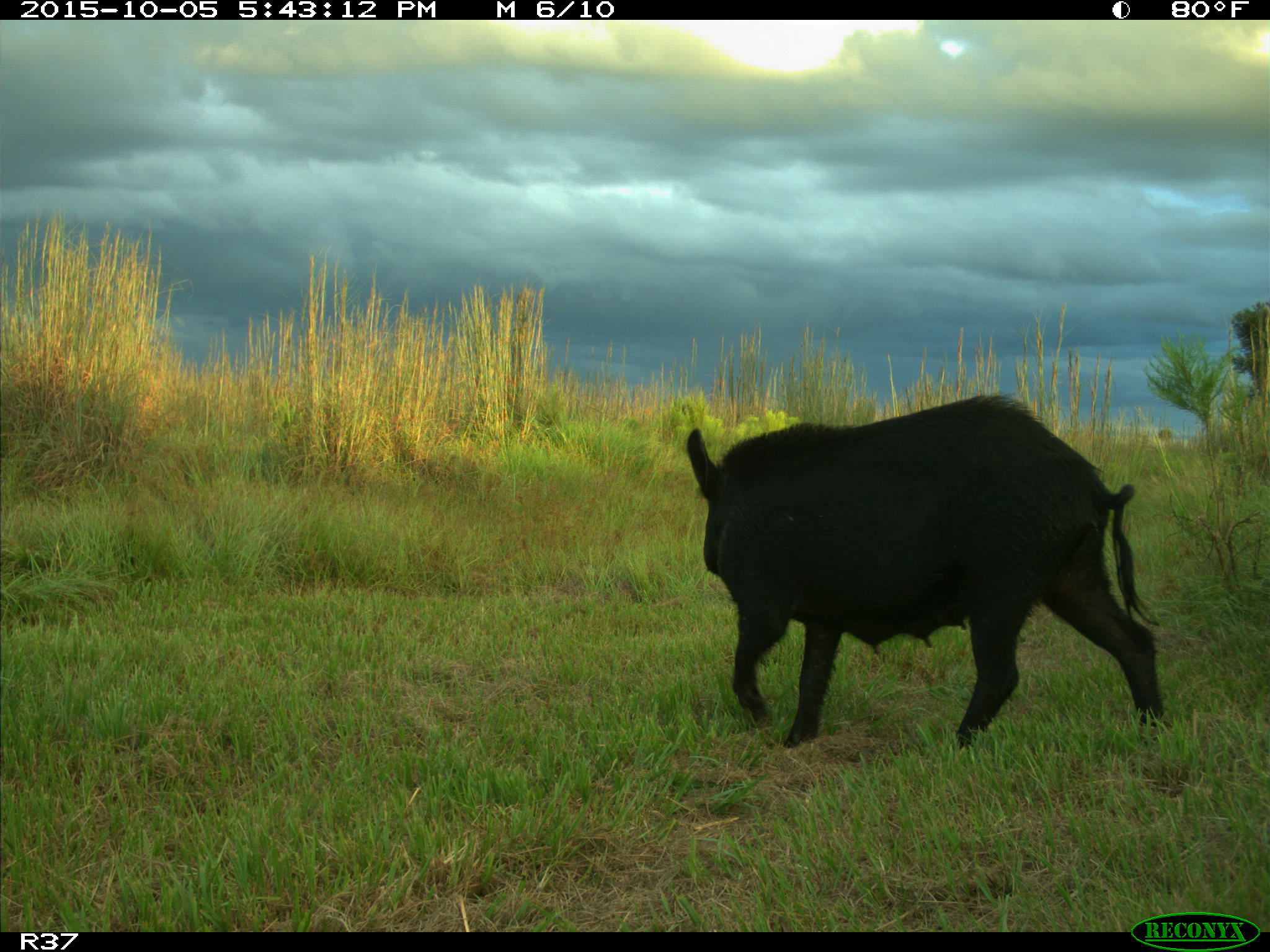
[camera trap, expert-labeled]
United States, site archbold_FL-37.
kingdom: Animalia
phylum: Chordata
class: Mammalia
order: Artiodactyla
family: Suidae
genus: Sus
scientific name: Sus scrofa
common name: wild boar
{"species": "Sus scrofa (wild boar)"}